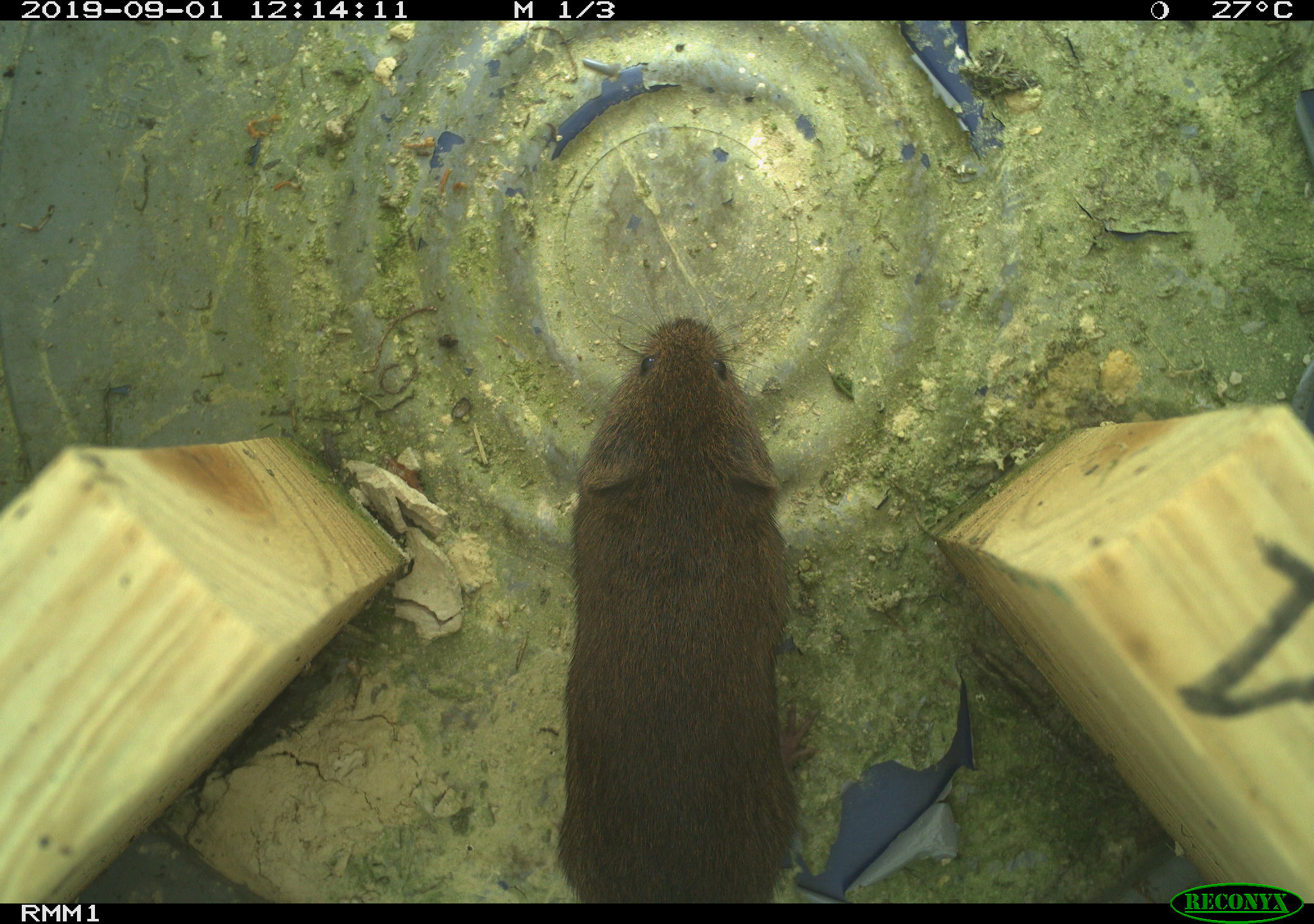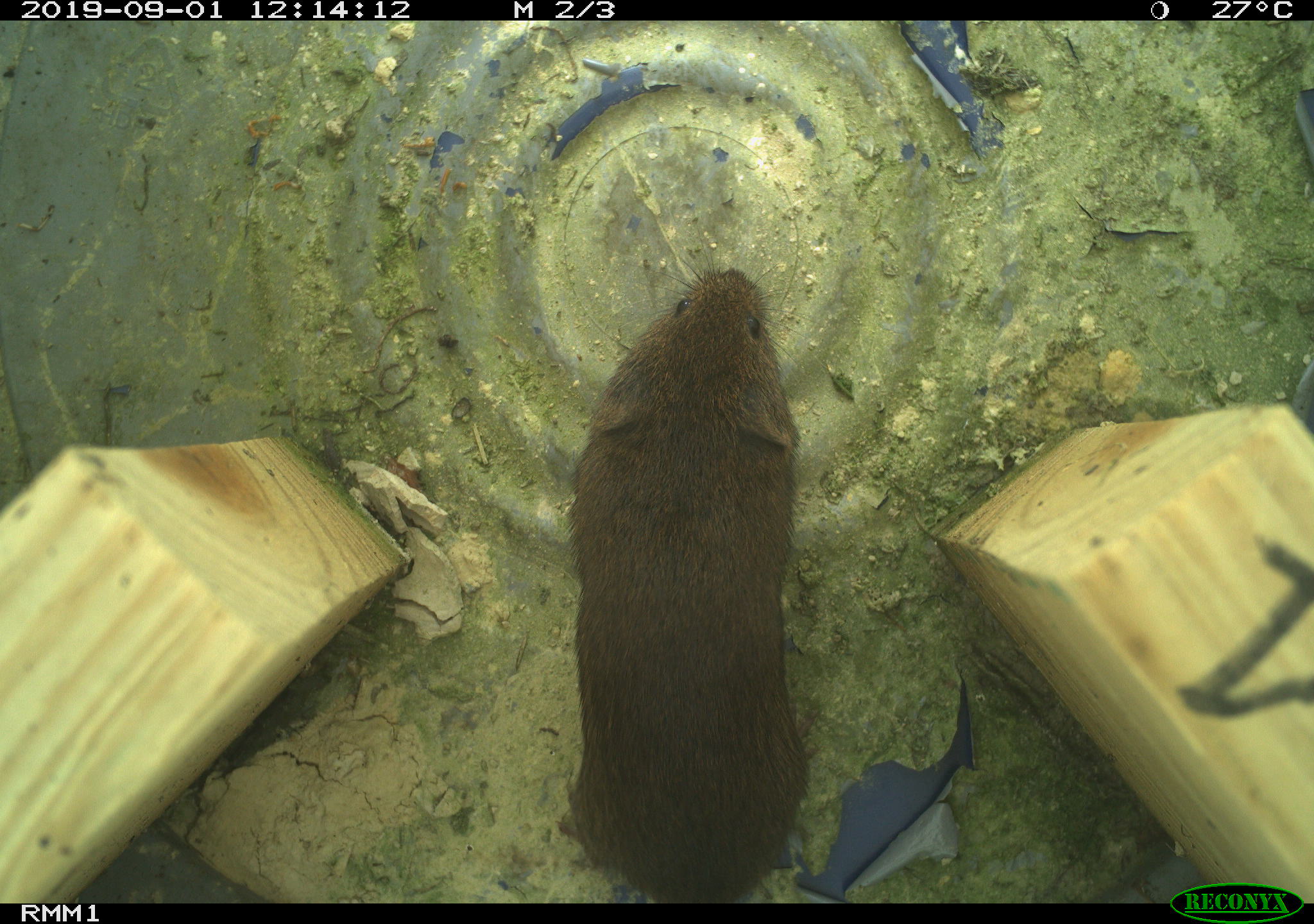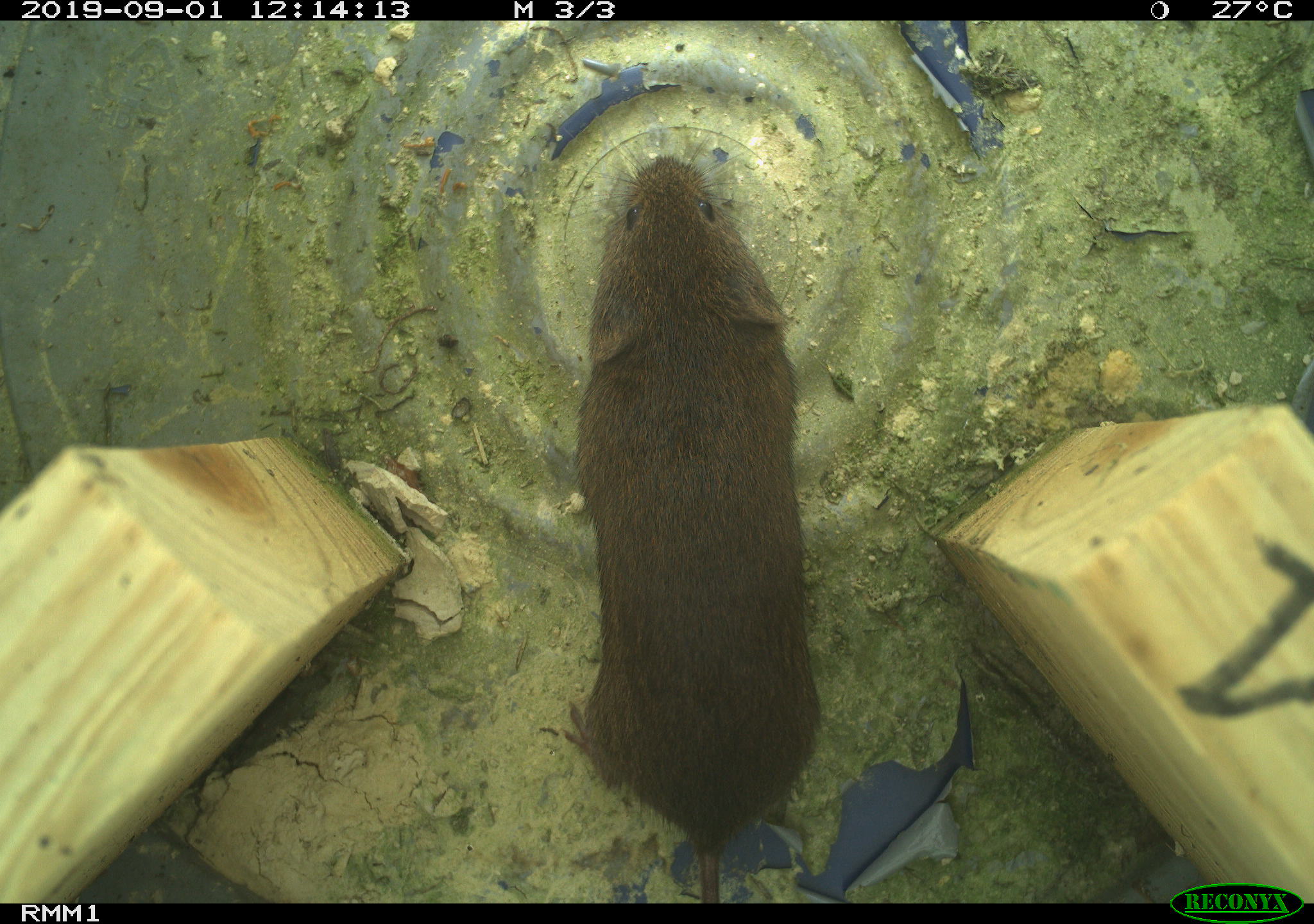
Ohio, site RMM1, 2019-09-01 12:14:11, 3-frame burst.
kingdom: Animalia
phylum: Chordata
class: Mammalia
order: Rodentia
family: Cricetidae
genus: Microtus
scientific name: Microtus pennsylvanicus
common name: meadow vole